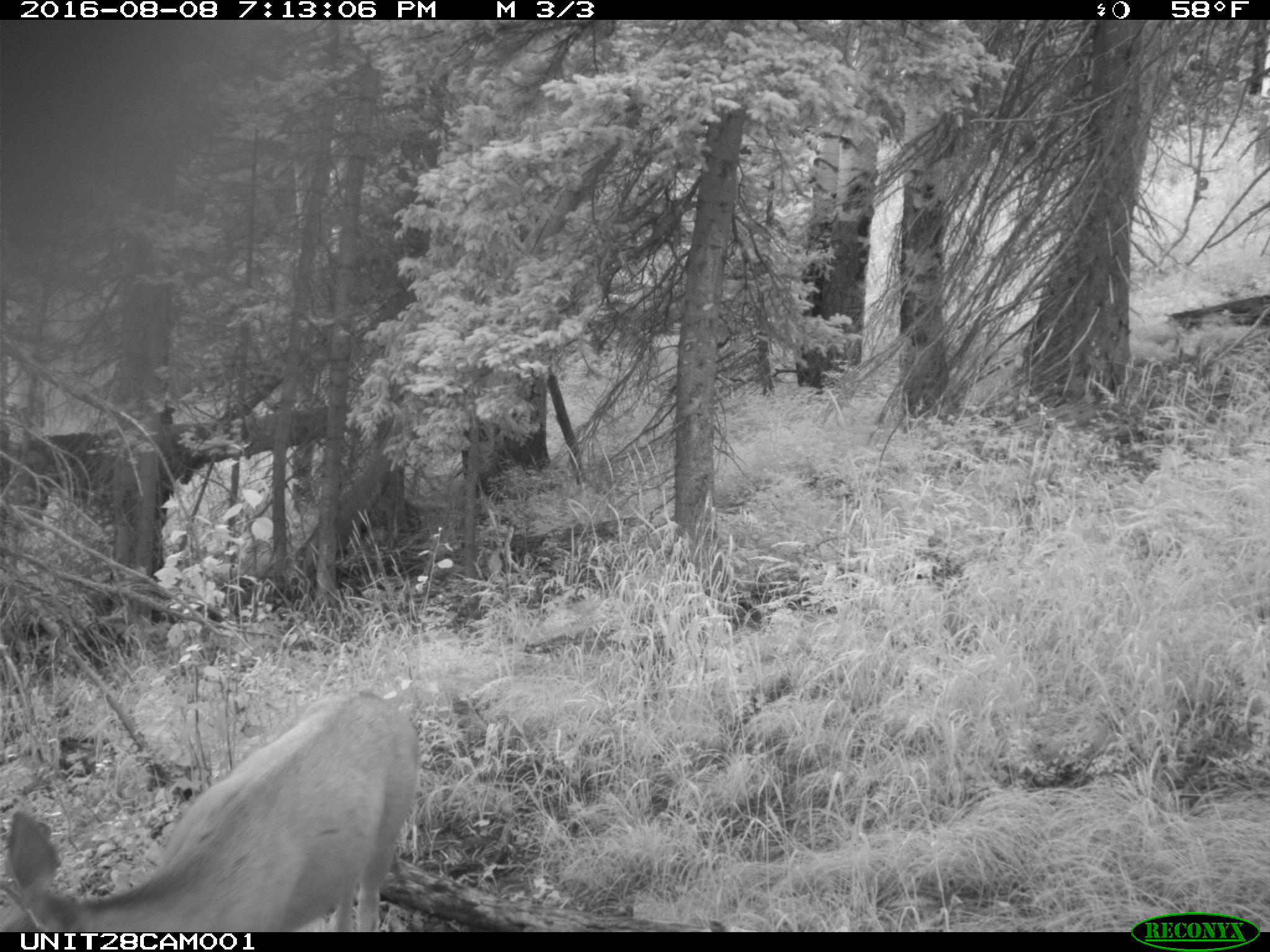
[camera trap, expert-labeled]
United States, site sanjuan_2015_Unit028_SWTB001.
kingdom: Animalia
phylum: Chordata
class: Mammalia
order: Artiodactyla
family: Cervidae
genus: Odocoileus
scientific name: Odocoileus hemionus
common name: mule deer